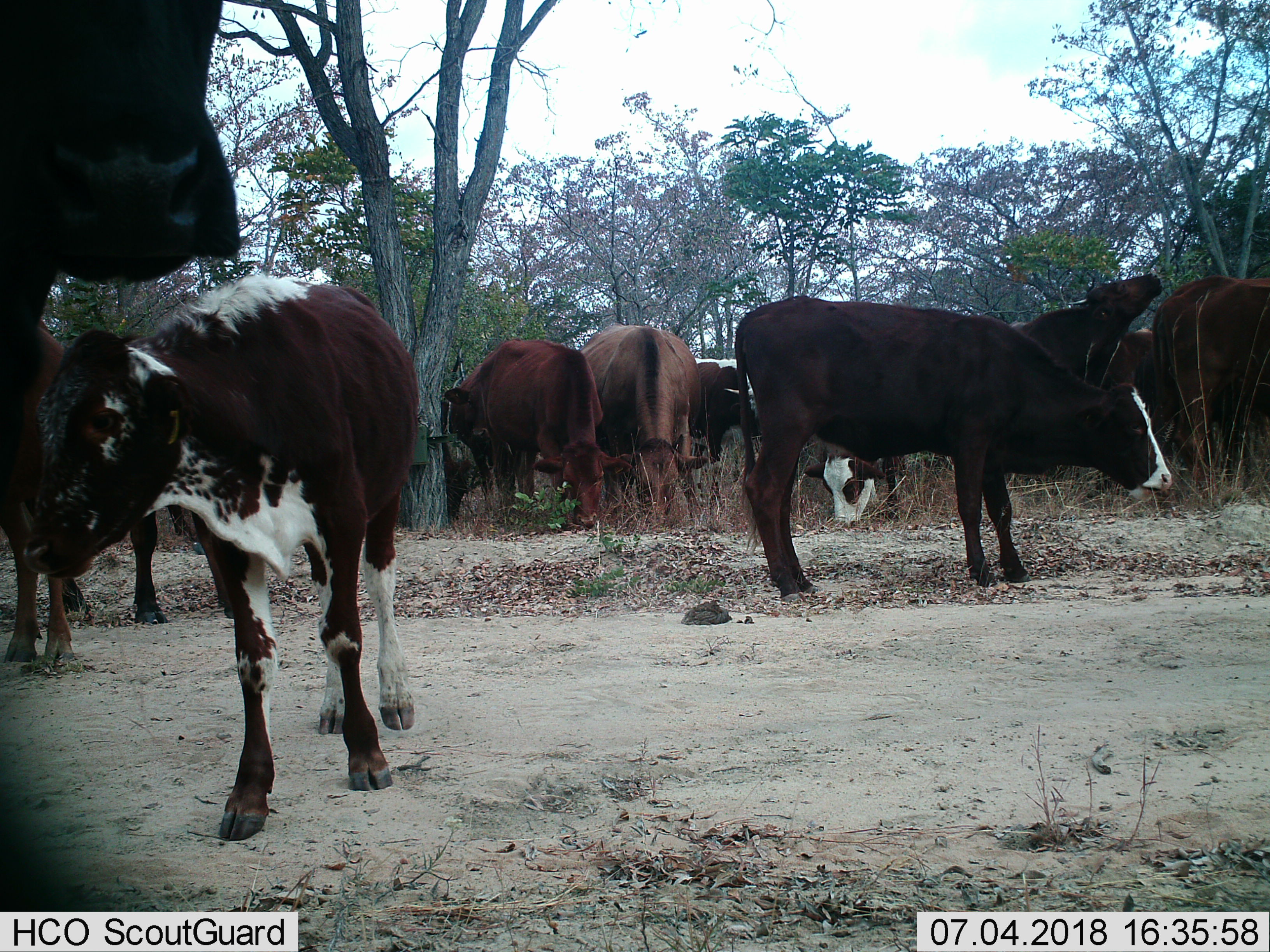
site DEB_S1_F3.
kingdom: Animalia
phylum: Chordata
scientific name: Vertebrata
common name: domestic animal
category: domesticanimal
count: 11-50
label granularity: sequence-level